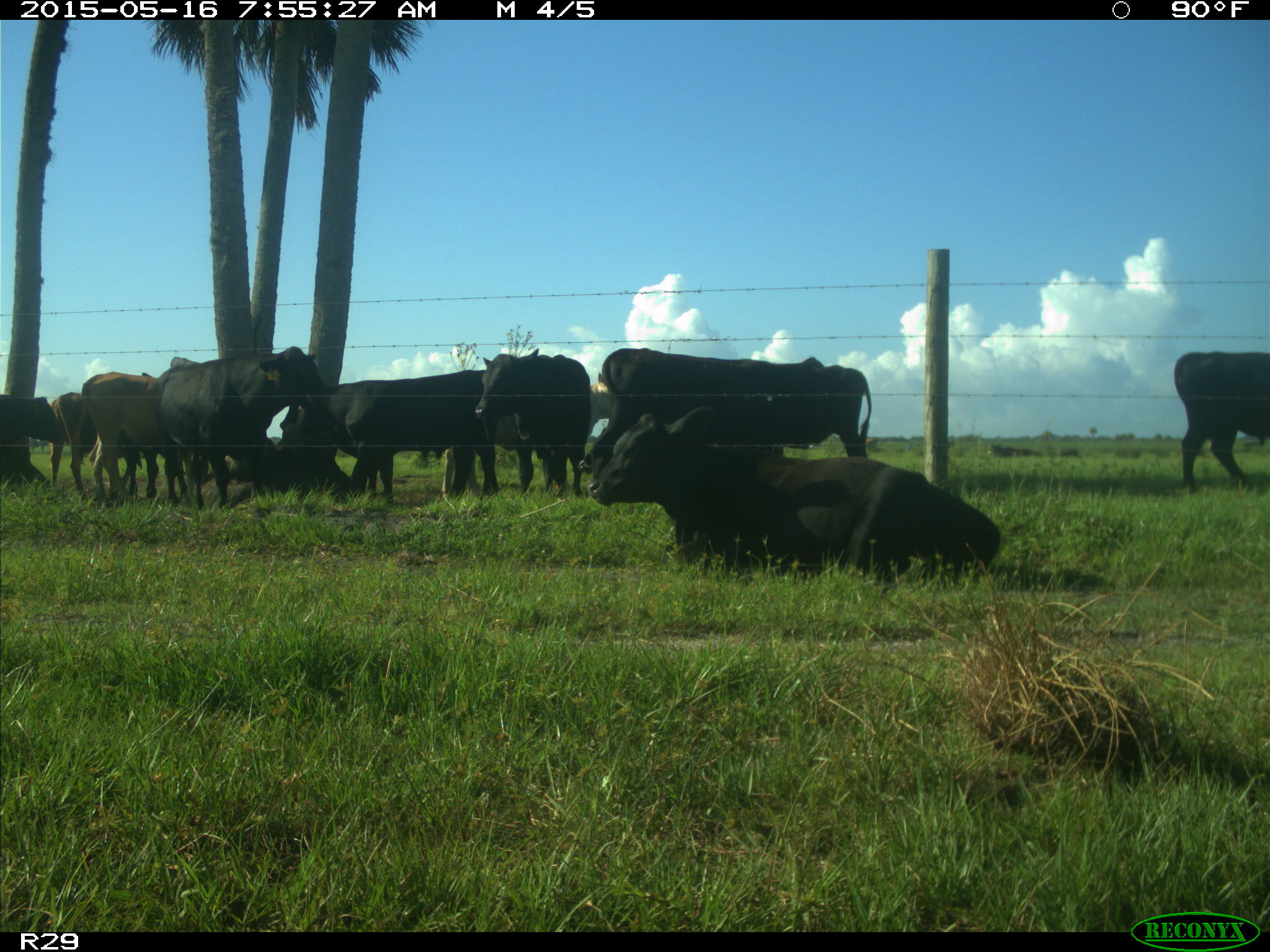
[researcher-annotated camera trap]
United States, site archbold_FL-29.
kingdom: Animalia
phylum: Chordata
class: Mammalia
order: Artiodactyla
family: Bovidae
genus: Bos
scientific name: Bos taurus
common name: domestic cow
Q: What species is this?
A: Bos taurus (domestic cow).